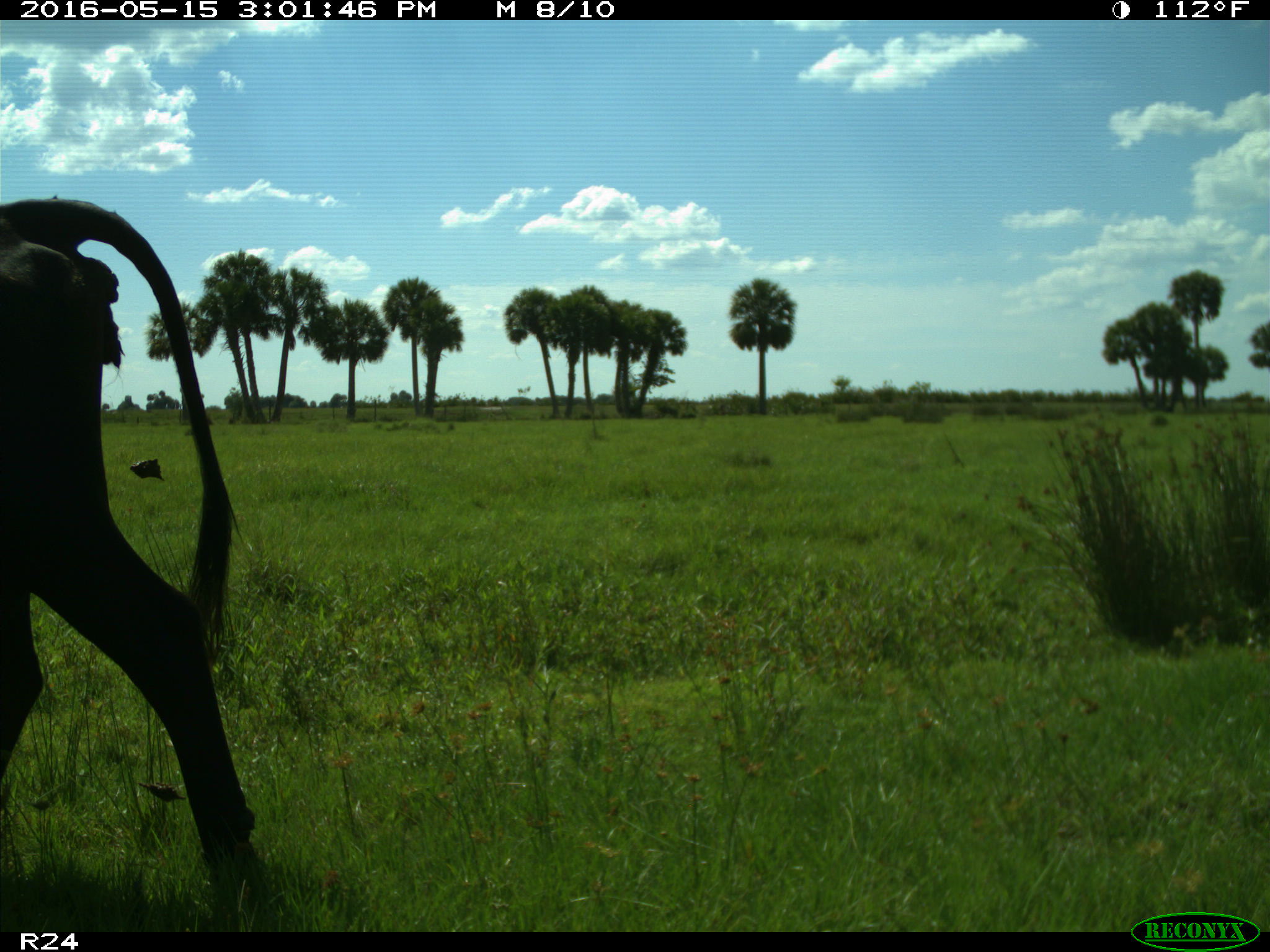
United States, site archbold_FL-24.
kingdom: Animalia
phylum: Chordata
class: Mammalia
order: Artiodactyla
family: Bovidae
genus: Bos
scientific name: Bos taurus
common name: domestic cow